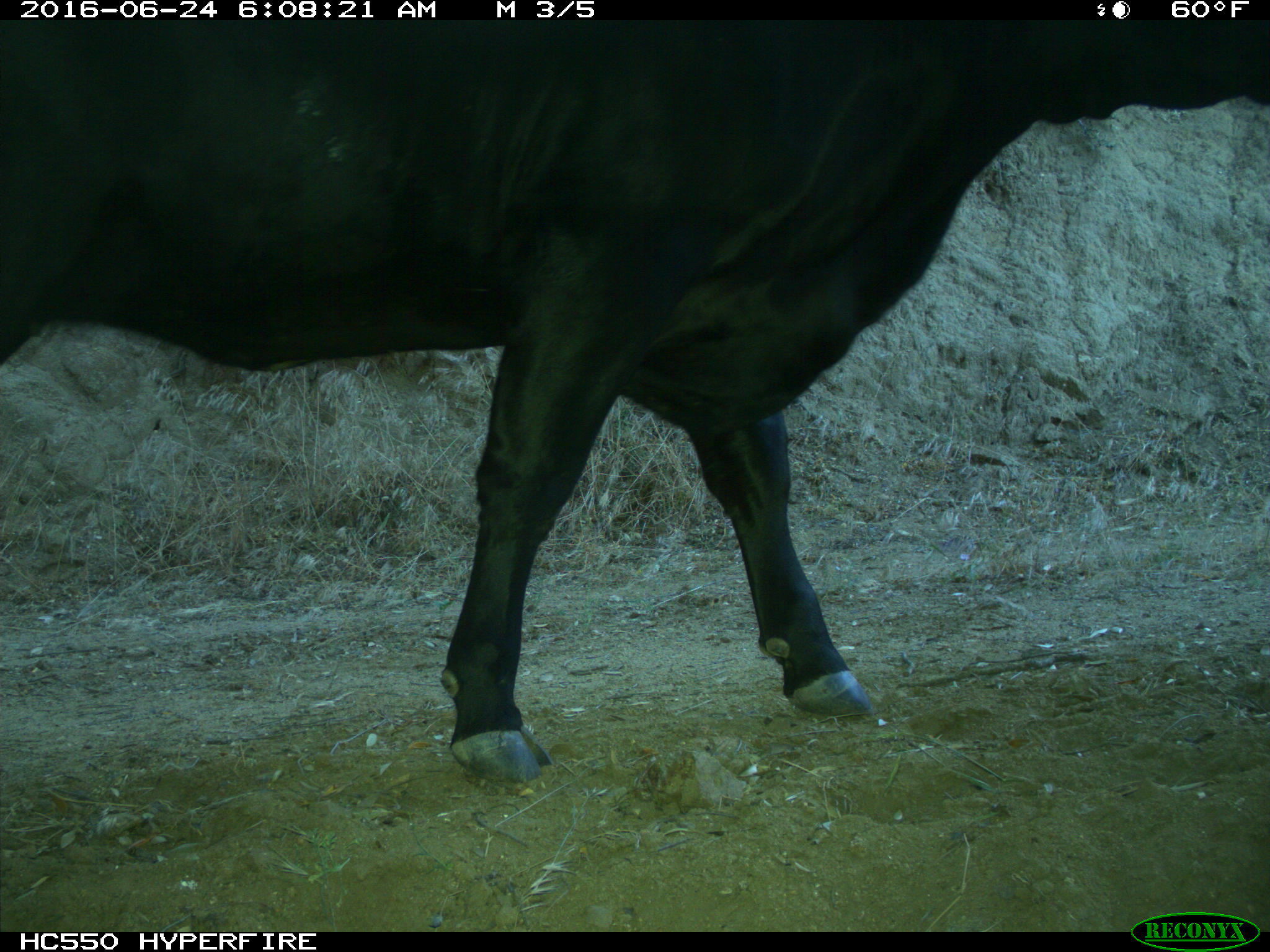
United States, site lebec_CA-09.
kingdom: Animalia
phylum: Chordata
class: Mammalia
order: Artiodactyla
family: Bovidae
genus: Bos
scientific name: Bos taurus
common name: domestic cow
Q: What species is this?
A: Bos taurus (domestic cow).